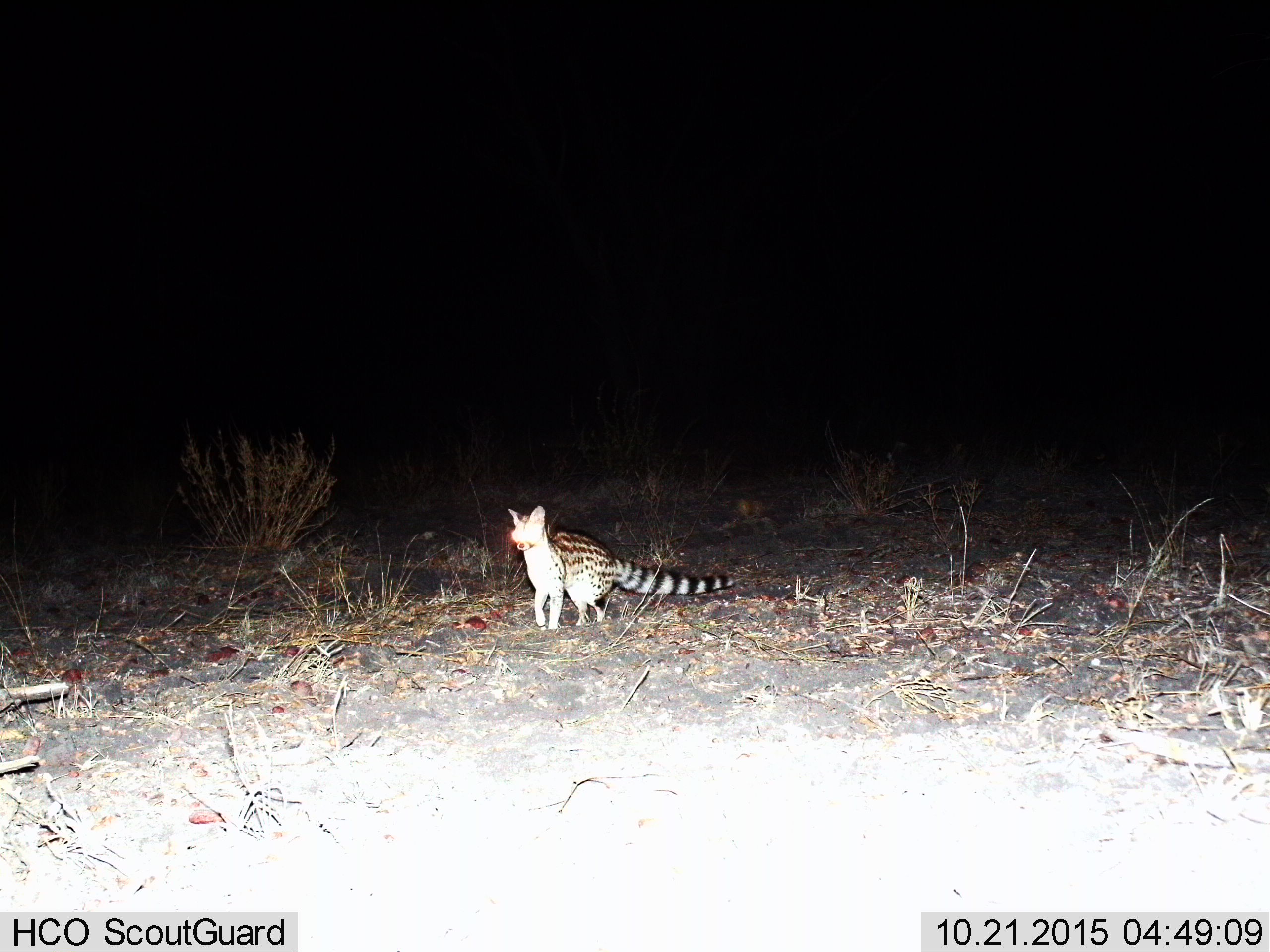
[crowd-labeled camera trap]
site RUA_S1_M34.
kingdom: Animalia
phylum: Chordata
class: Mammalia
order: Carnivora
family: Viverridae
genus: Genetta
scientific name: Genetta genetta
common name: small-spotted genet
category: genetcommonsmallspotted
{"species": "genetcommonsmallspotted (small-spotted genet) (Genetta genetta)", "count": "1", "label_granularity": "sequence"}